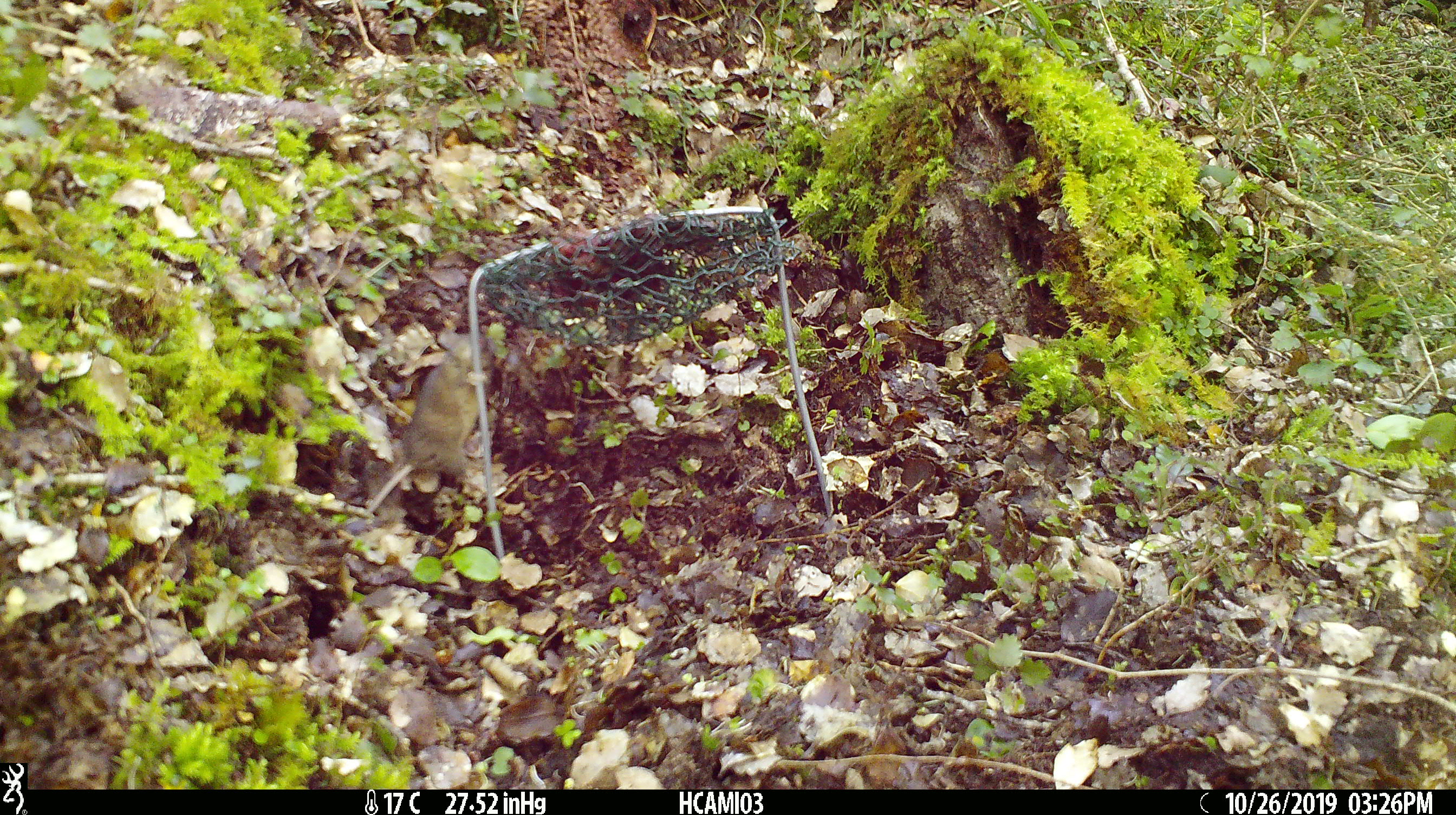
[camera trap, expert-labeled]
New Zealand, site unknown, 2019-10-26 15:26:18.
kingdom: Animalia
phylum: Chordata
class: Mammalia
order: Rodentia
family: Muridae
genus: Mus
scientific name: Mus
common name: mouse